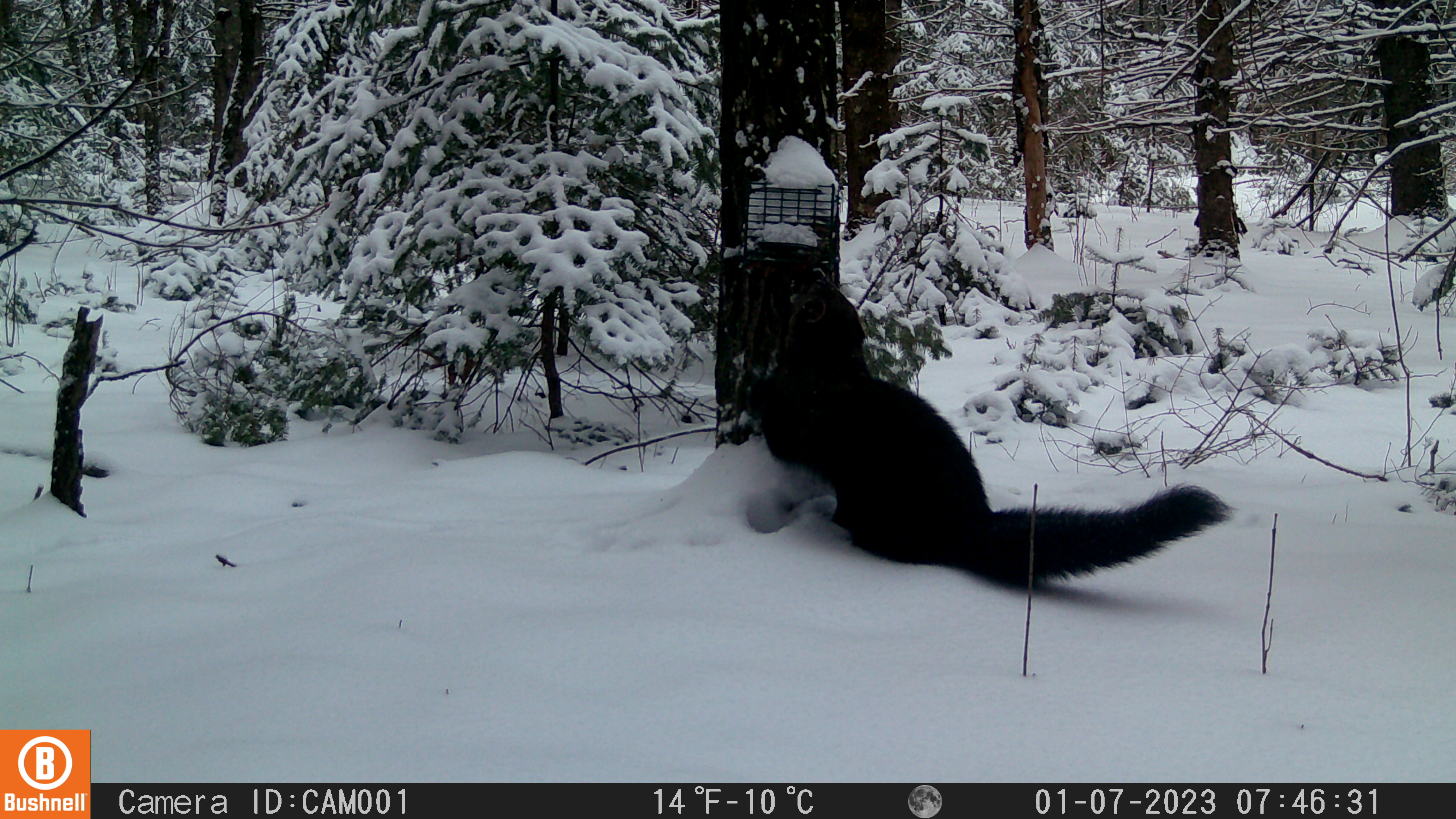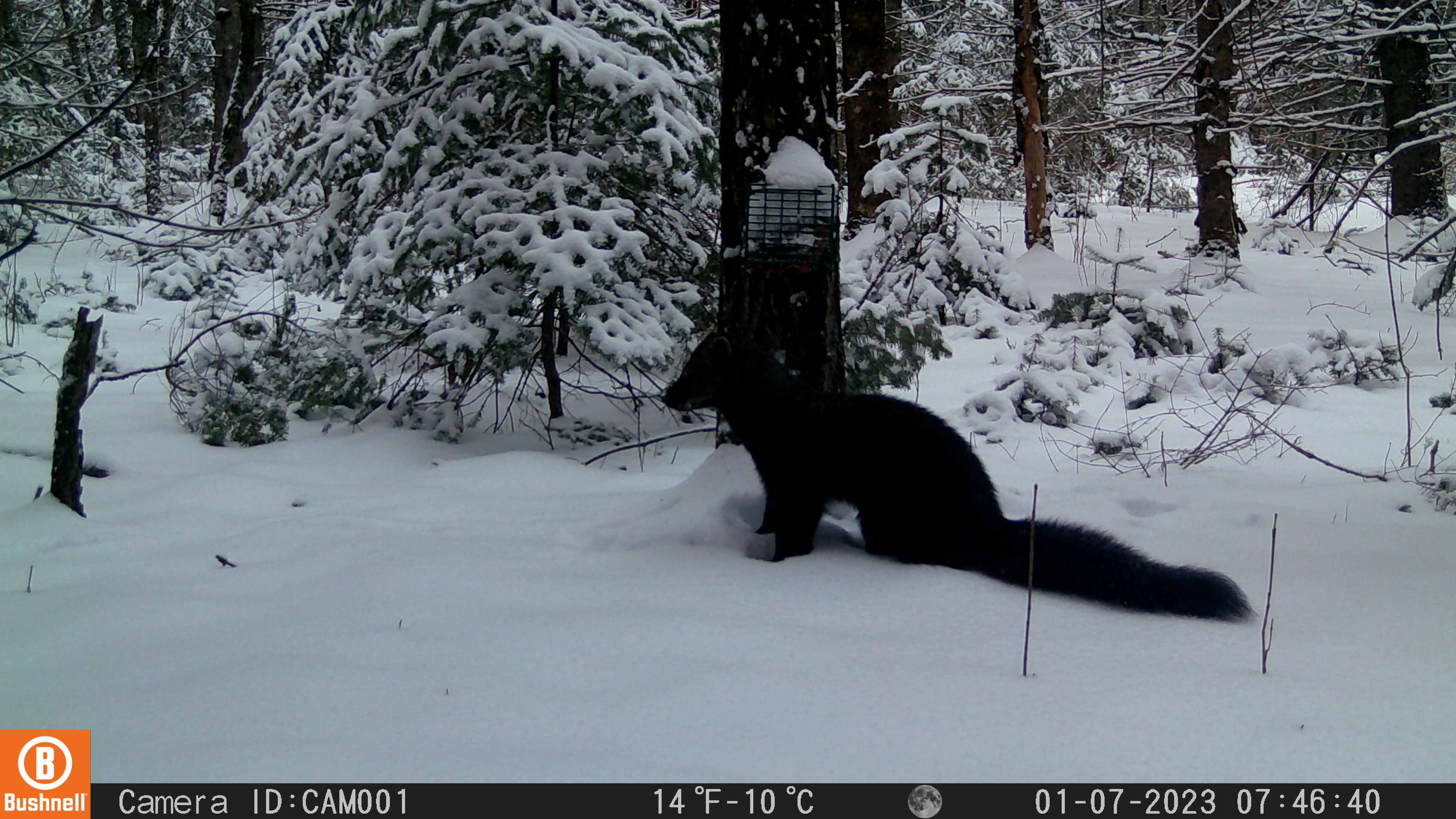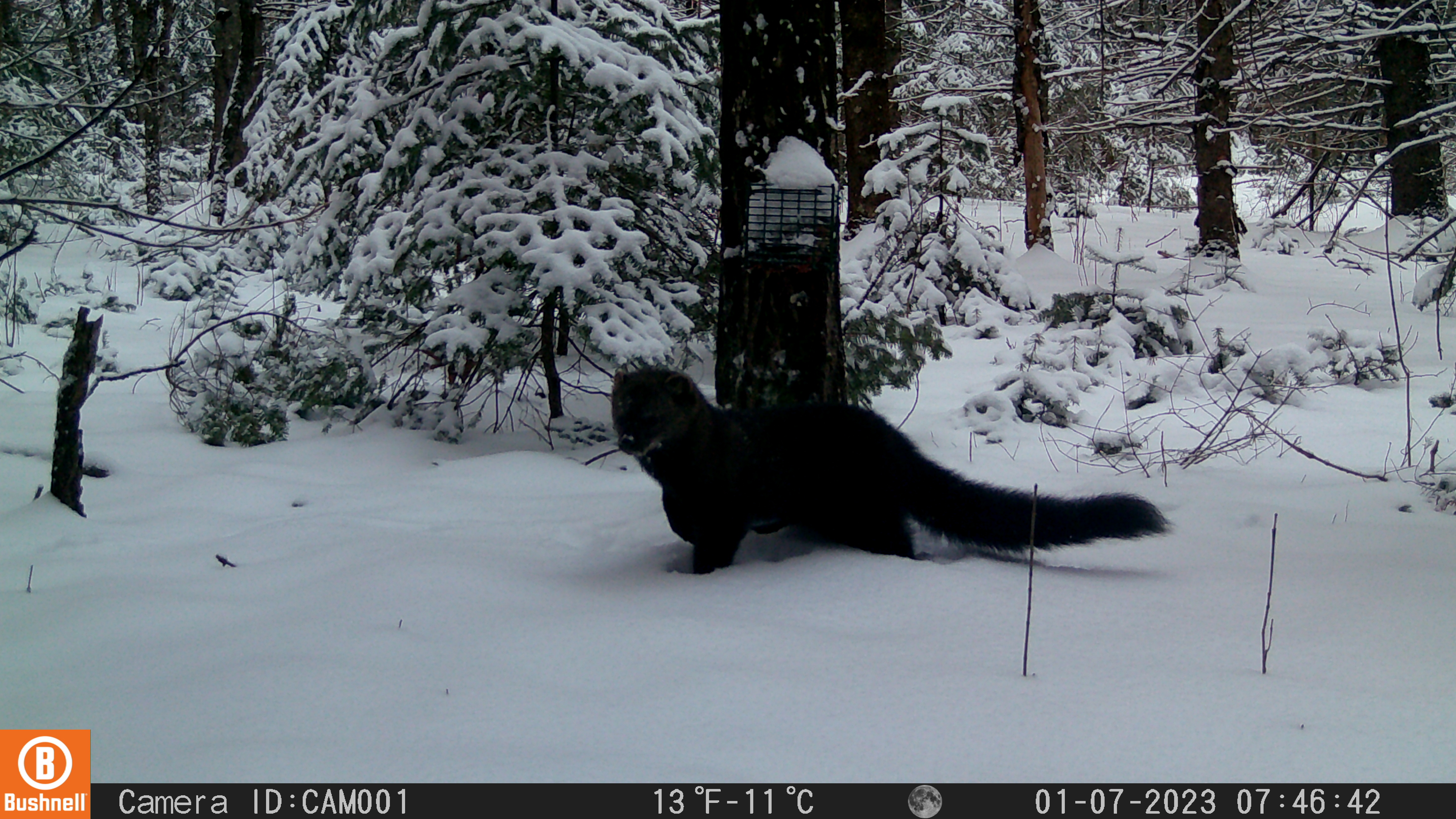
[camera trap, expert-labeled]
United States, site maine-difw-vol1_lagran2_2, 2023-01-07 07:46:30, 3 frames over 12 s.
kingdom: Animalia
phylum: Chordata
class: Mammalia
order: Carnivora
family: Mustelidae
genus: Pekania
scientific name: Pekania pennanti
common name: fisher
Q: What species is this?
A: Fisher (Pekania pennanti).